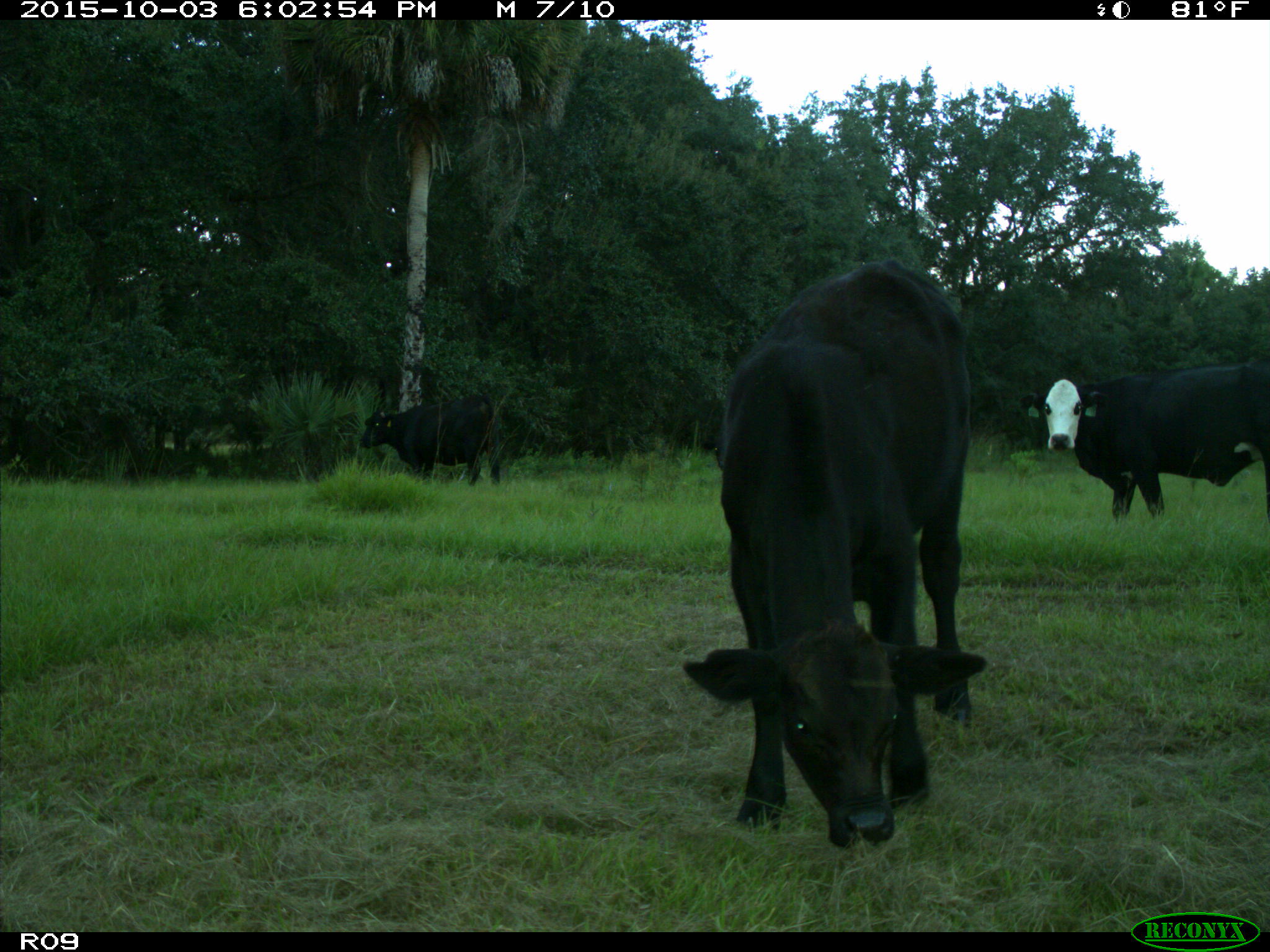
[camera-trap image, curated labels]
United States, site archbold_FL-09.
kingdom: Animalia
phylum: Chordata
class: Mammalia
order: Artiodactyla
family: Bovidae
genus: Bos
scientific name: Bos taurus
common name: domestic cow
Bos taurus (domestic cow).